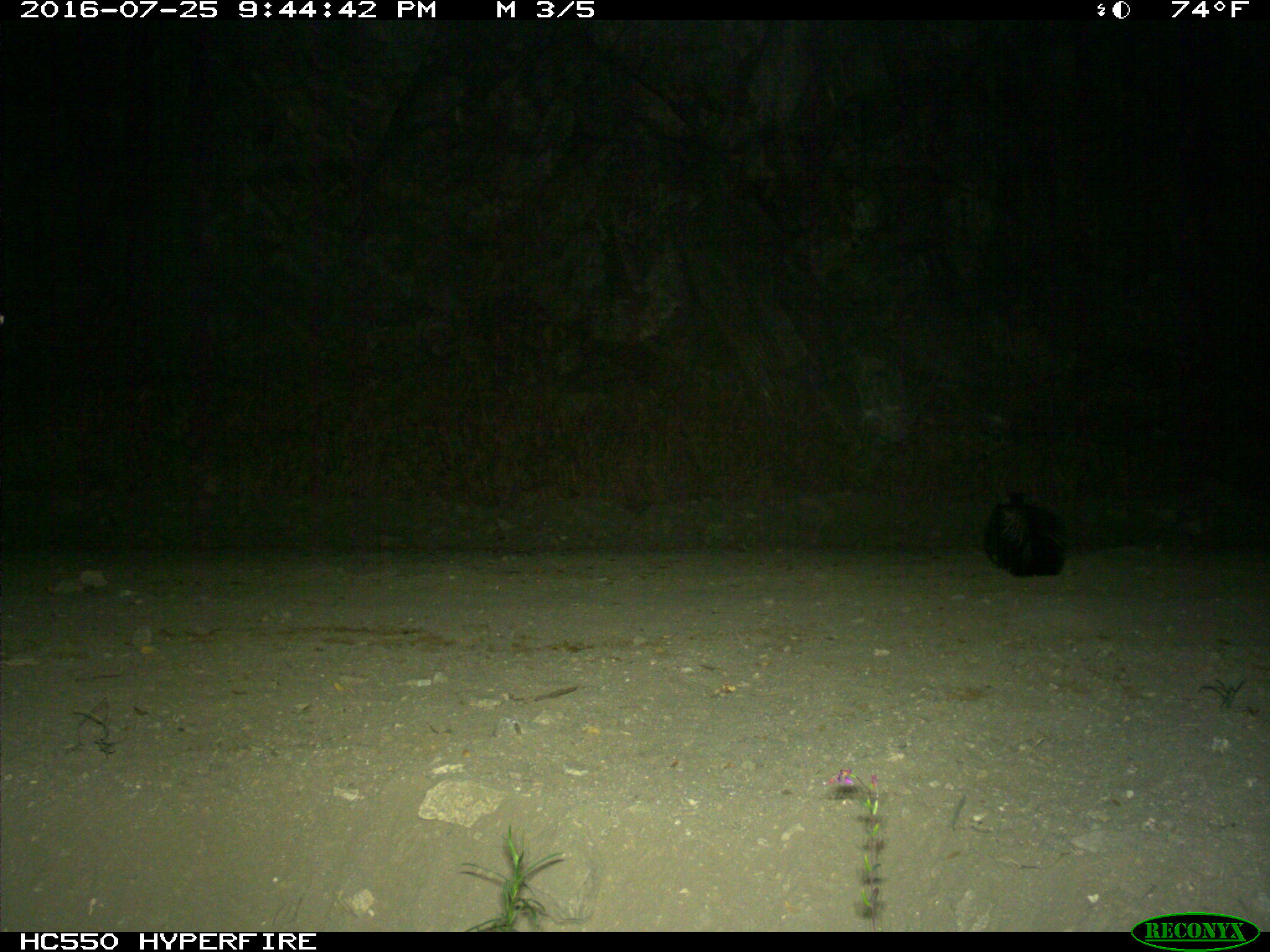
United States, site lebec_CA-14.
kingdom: Animalia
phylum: Chordata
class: Mammalia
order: Carnivora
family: Mephitidae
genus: Mephitis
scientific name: Mephitis mephitis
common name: striped skunk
Mephitis mephitis (striped skunk).